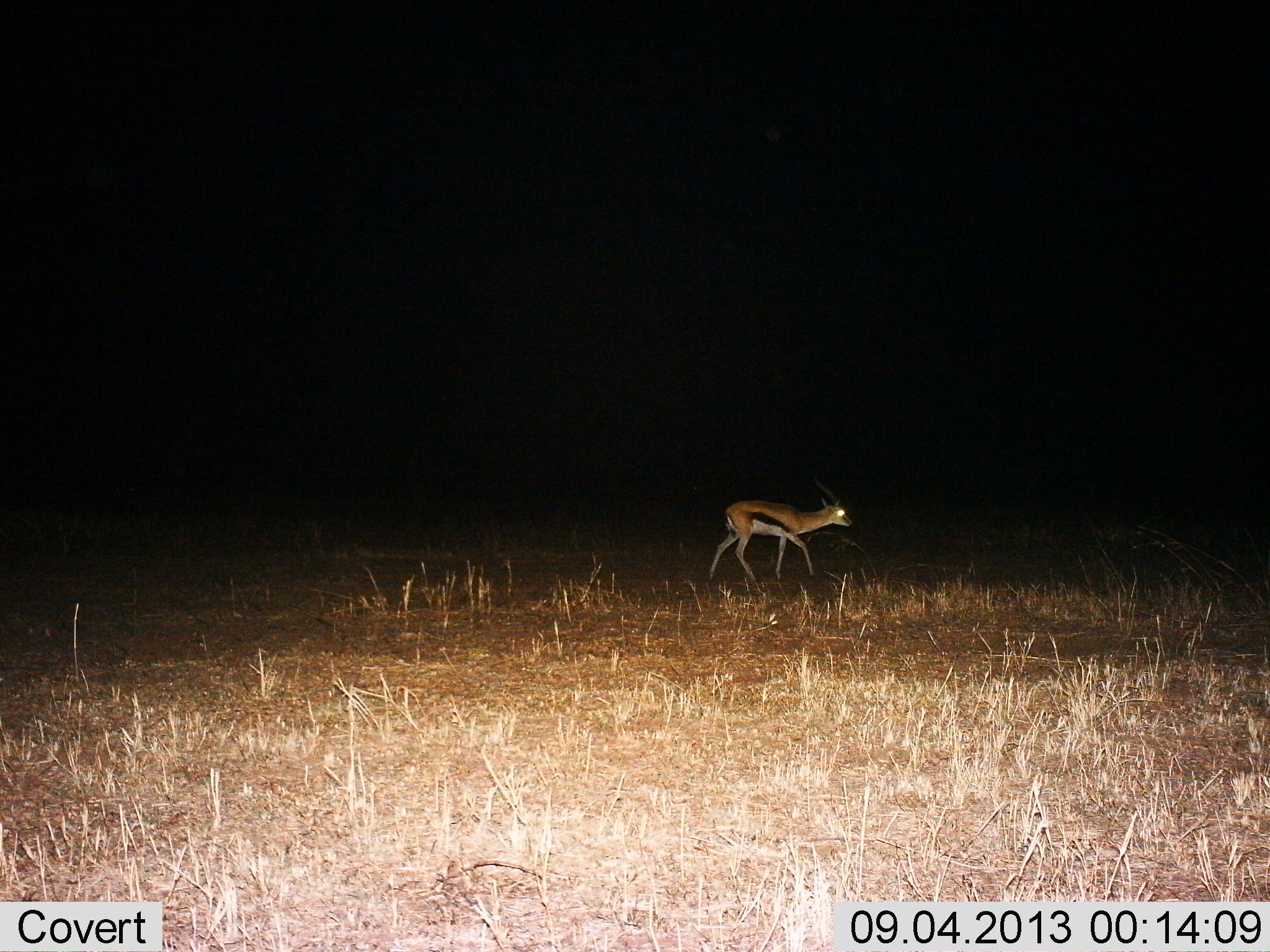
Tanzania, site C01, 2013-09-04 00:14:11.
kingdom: Animalia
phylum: Chordata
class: Mammalia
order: Artiodactyla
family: Bovidae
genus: Eudorcas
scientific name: Eudorcas thomsonii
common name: thomson's gazelle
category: gazellethomsons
Gazellethomsons (thomson's gazelle) (Eudorcas thomsonii), count 1. Behavior (volunteer vote fractions): standing 20%, resting 0%, moving 80%, interacting 3%. Young present (vote fraction): 0%. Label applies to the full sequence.